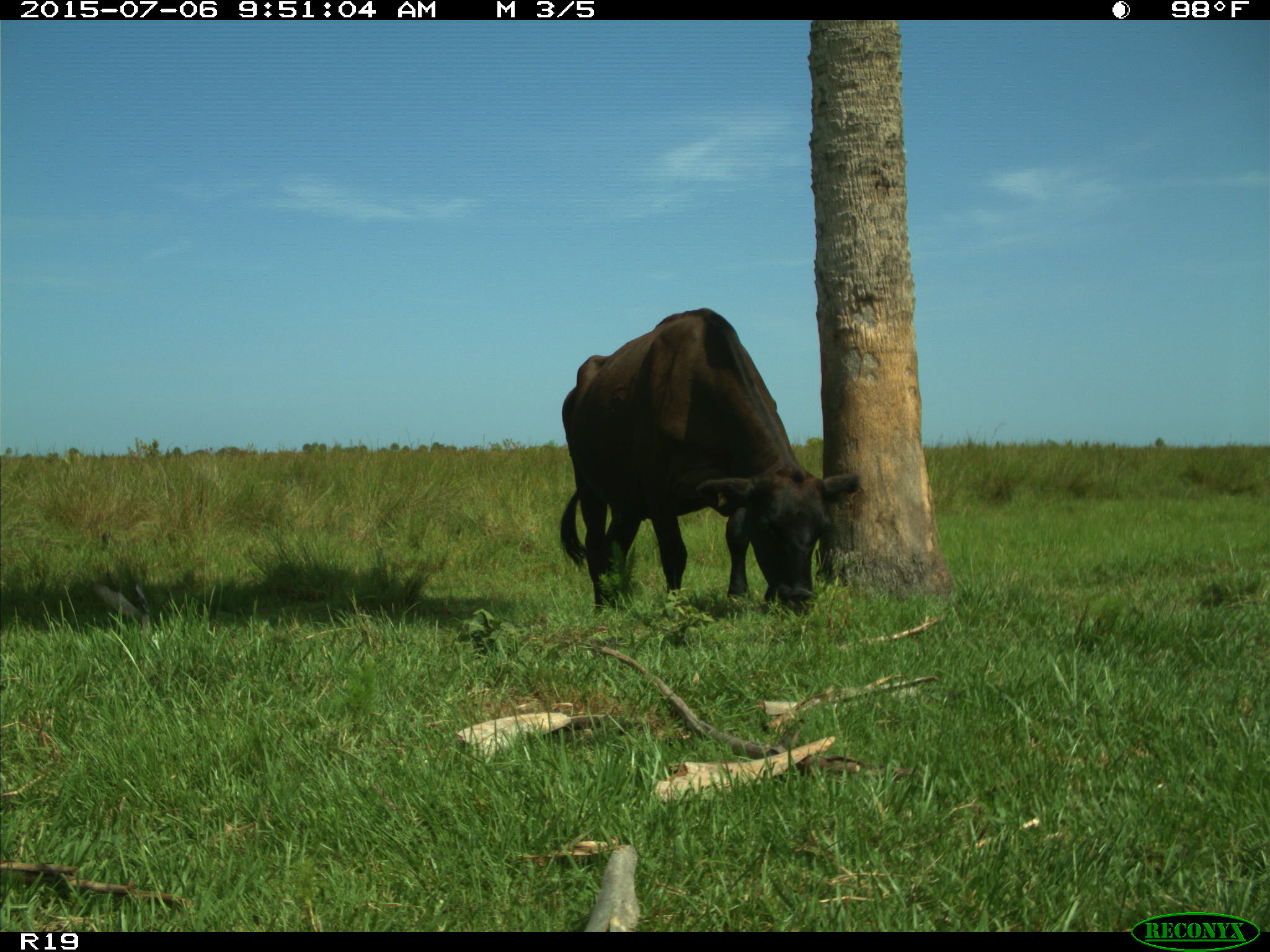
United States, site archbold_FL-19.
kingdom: Animalia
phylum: Chordata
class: Mammalia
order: Artiodactyla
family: Bovidae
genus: Bos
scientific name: Bos taurus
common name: domestic cow